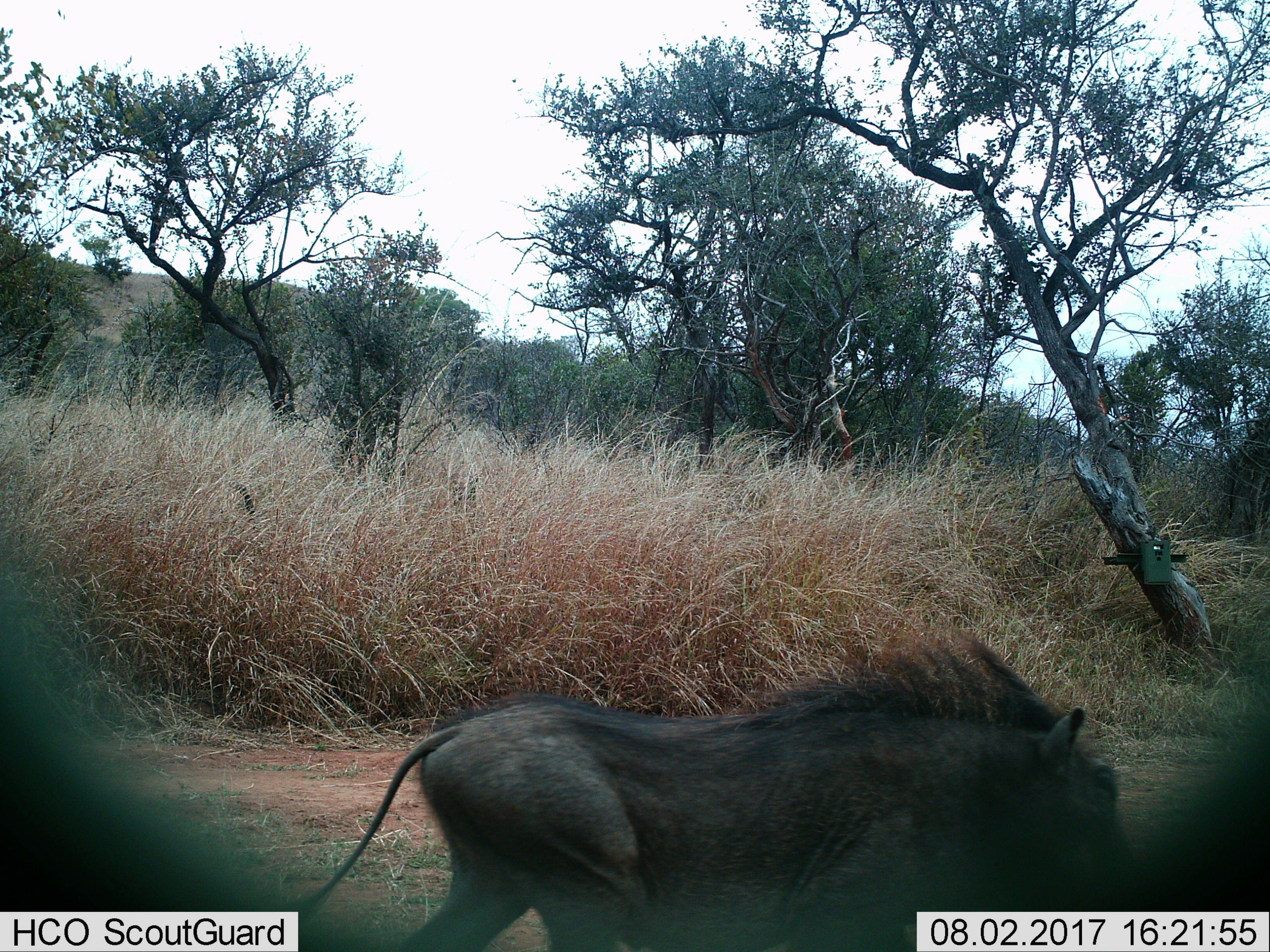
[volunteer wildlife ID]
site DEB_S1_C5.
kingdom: Animalia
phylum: Chordata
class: Mammalia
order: Artiodactyla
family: Suidae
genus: Phacochoerus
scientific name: Phacochoerus africanus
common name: warthog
Warthog (Phacochoerus africanus), count 1. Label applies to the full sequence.